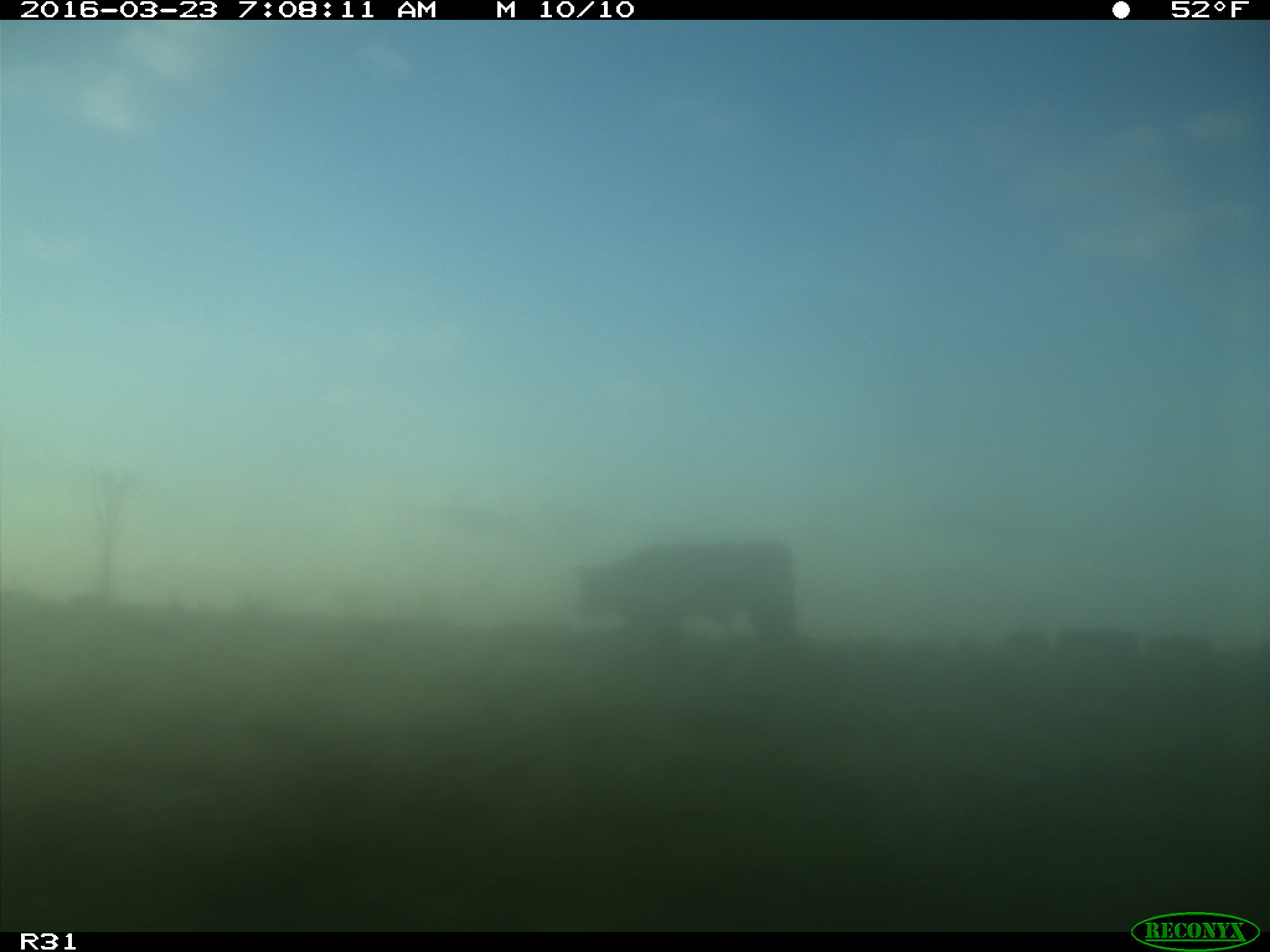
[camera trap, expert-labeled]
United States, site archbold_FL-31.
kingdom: Animalia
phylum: Chordata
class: Mammalia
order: Artiodactyla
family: Bovidae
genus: Bos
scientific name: Bos taurus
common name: domestic cow